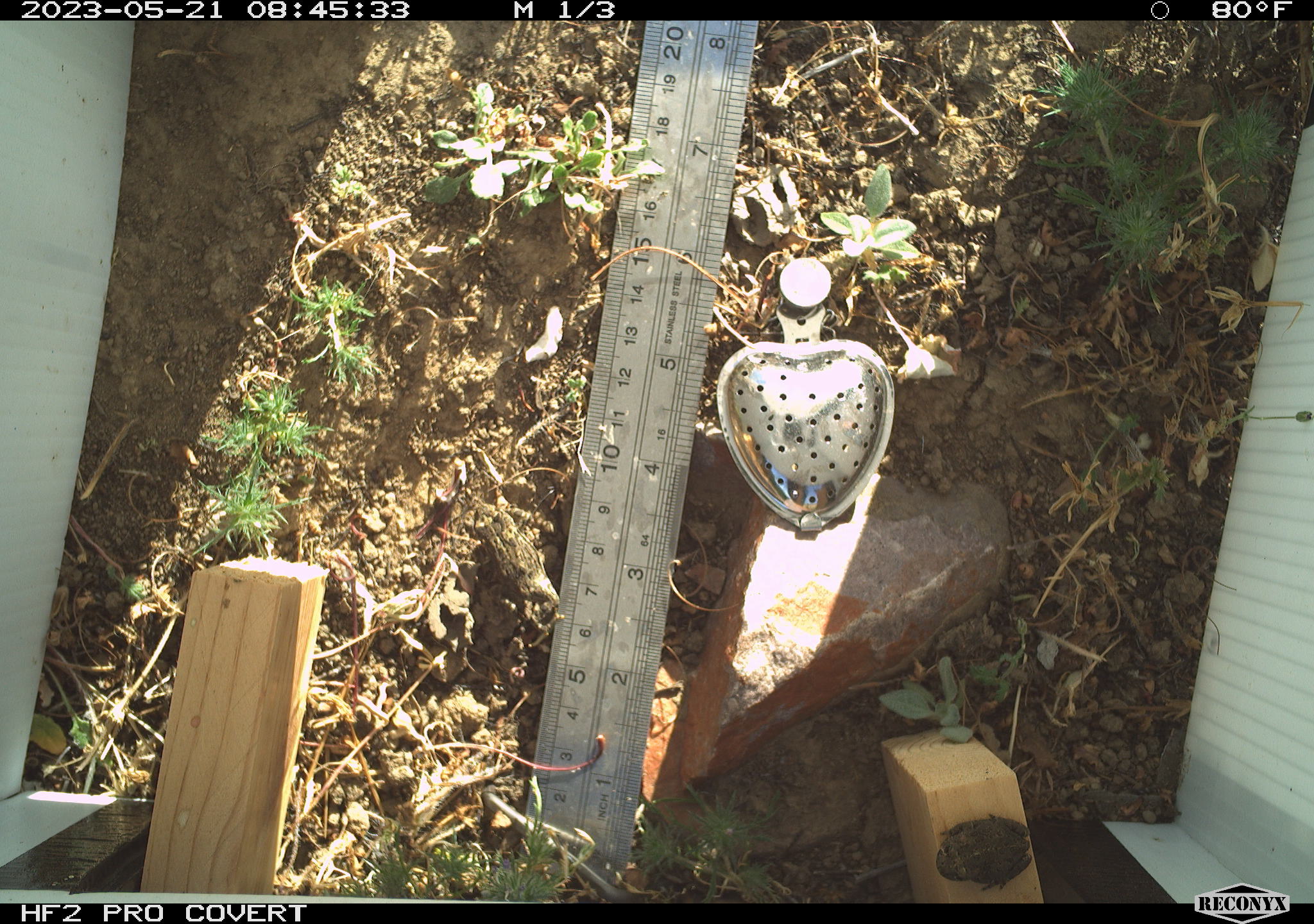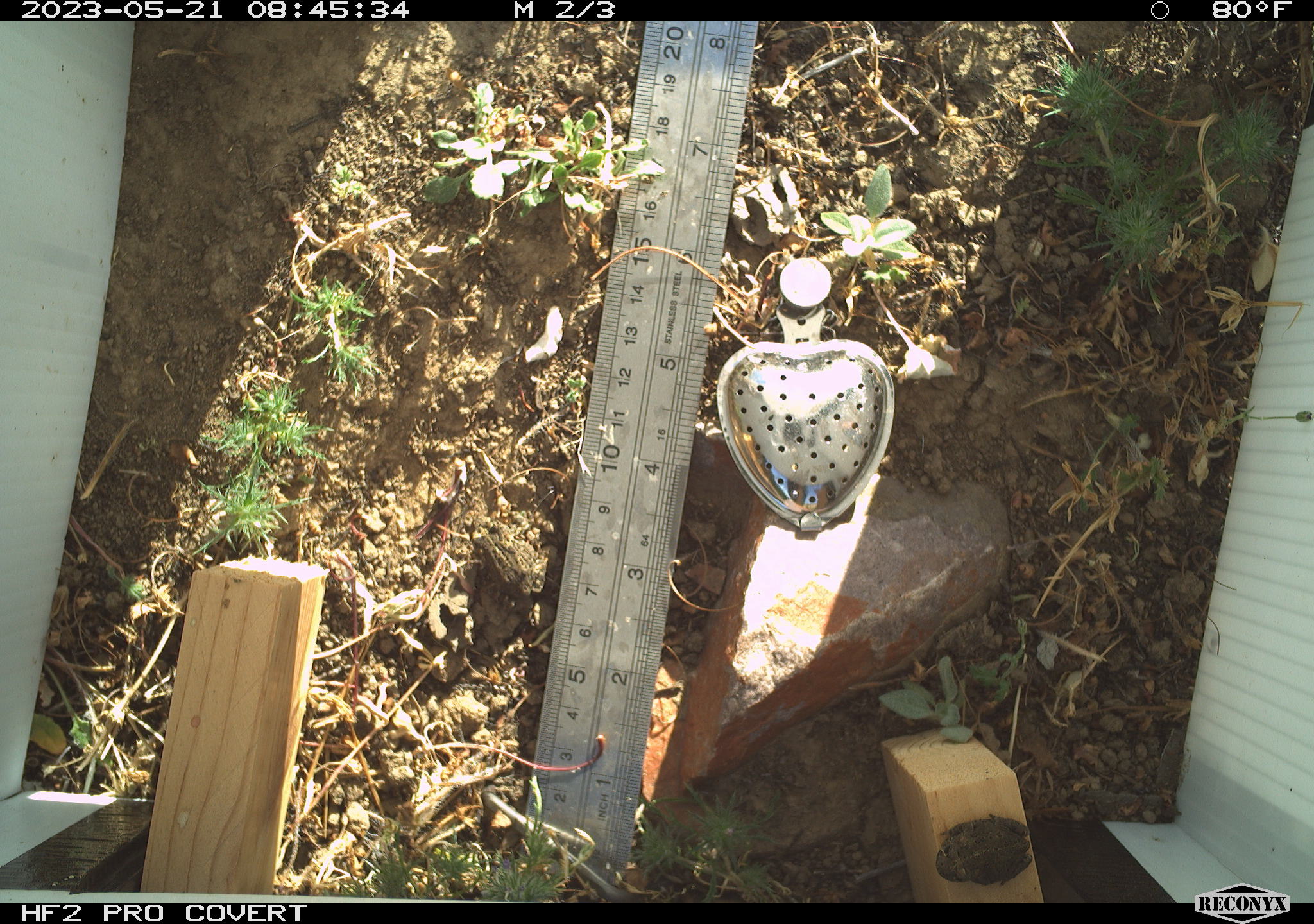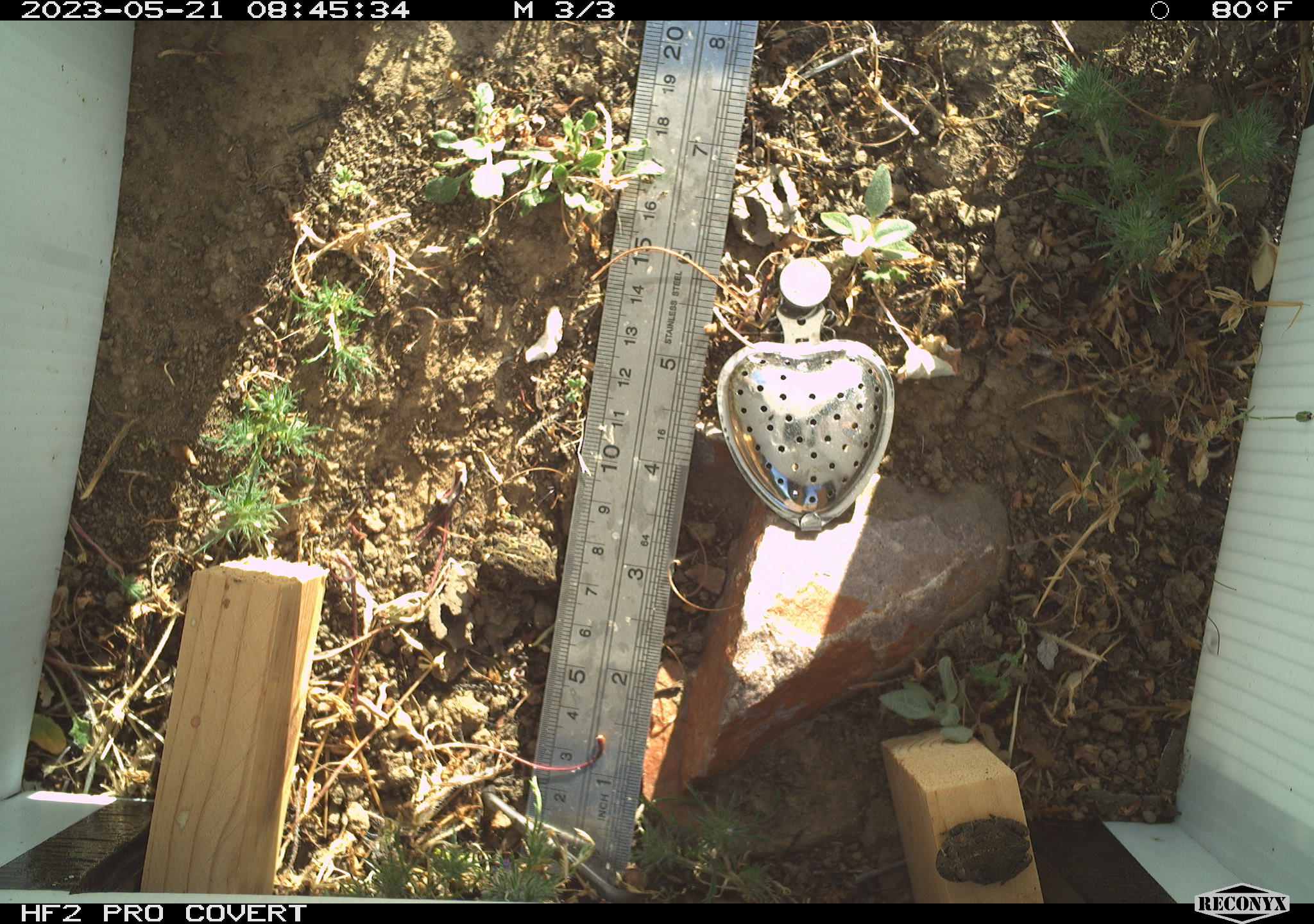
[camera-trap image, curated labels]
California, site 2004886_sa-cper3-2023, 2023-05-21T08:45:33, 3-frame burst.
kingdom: Animalia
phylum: Chordata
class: Amphibia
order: Anura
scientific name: Anura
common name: frogs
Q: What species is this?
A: Frogs (Anura).